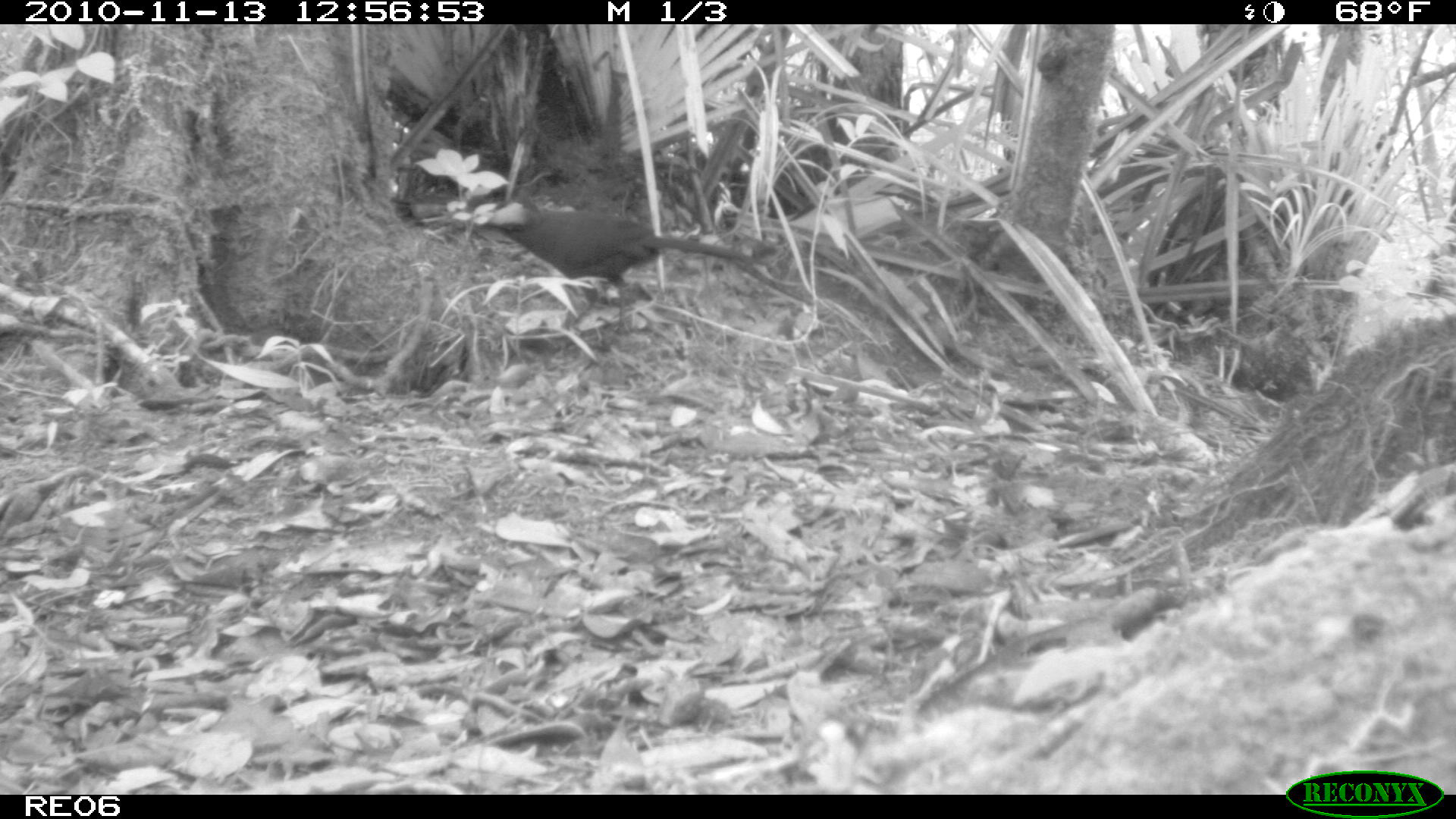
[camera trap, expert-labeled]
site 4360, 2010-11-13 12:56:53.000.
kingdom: Animalia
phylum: Chordata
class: Aves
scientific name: Aves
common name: bird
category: unknown bird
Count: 1.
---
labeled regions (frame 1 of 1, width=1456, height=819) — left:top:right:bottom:
unknown bird: 494:199:756:333